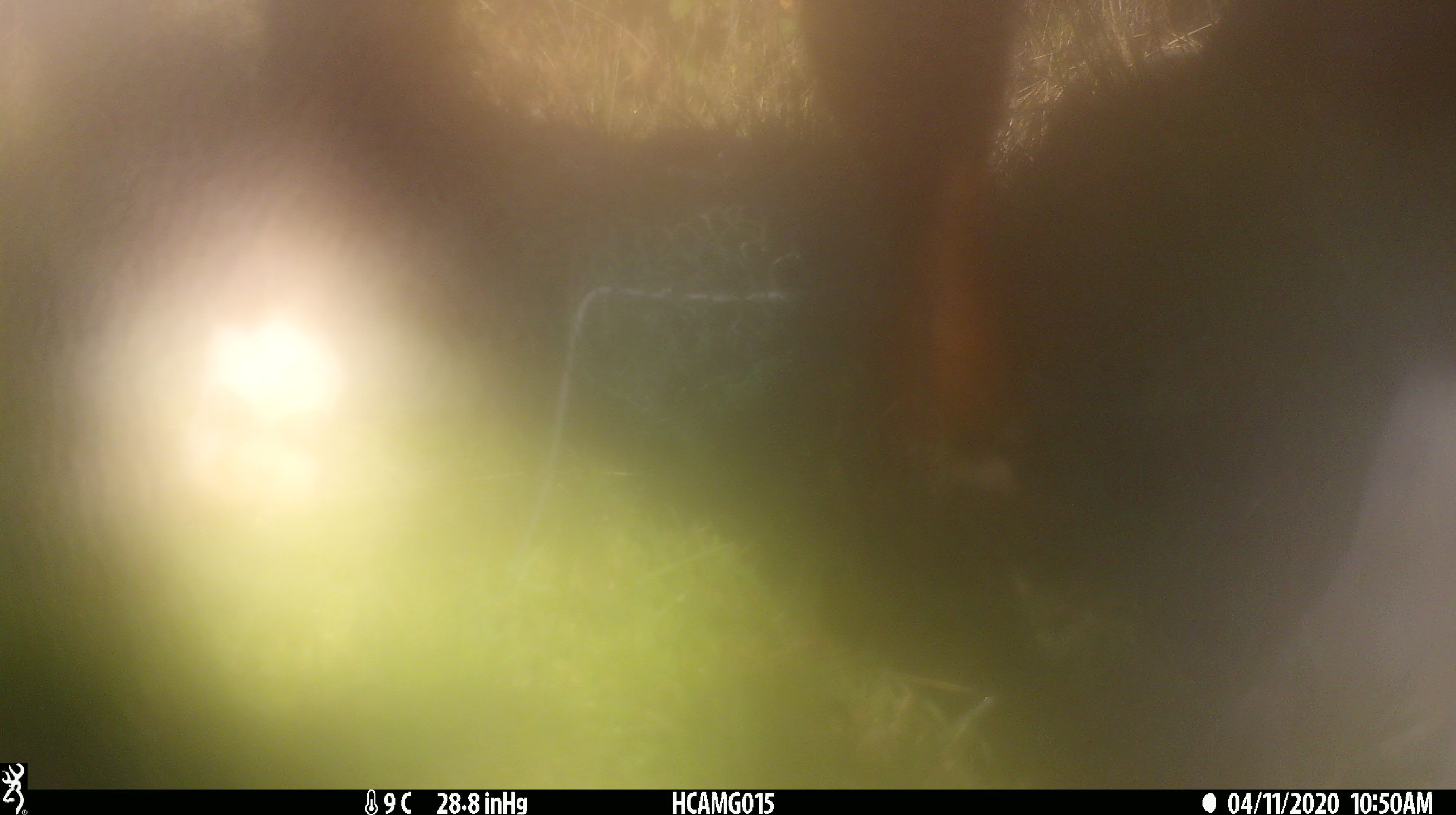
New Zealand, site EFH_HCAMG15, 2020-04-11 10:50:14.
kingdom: Animalia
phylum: Chordata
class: Mammalia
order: Artiodactyla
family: Bovidae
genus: Bos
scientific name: Bos taurus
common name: domestic cow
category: cow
Cow (domestic cow) (Bos taurus).